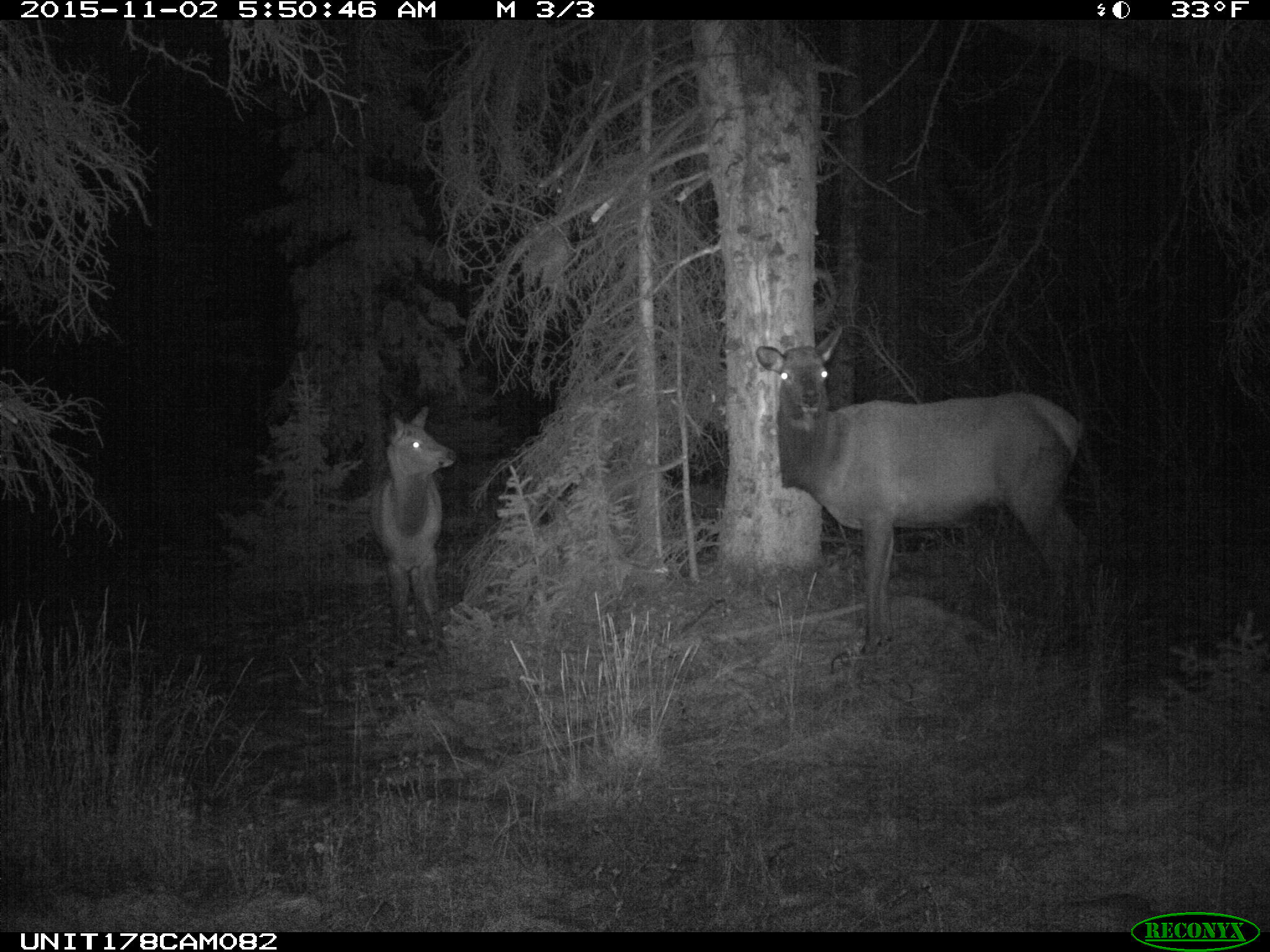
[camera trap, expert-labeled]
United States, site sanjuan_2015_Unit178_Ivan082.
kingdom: Animalia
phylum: Chordata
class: Mammalia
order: Artiodactyla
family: Cervidae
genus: Cervus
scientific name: Cervus elaphus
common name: red deer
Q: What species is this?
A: Cervus elaphus (red deer).